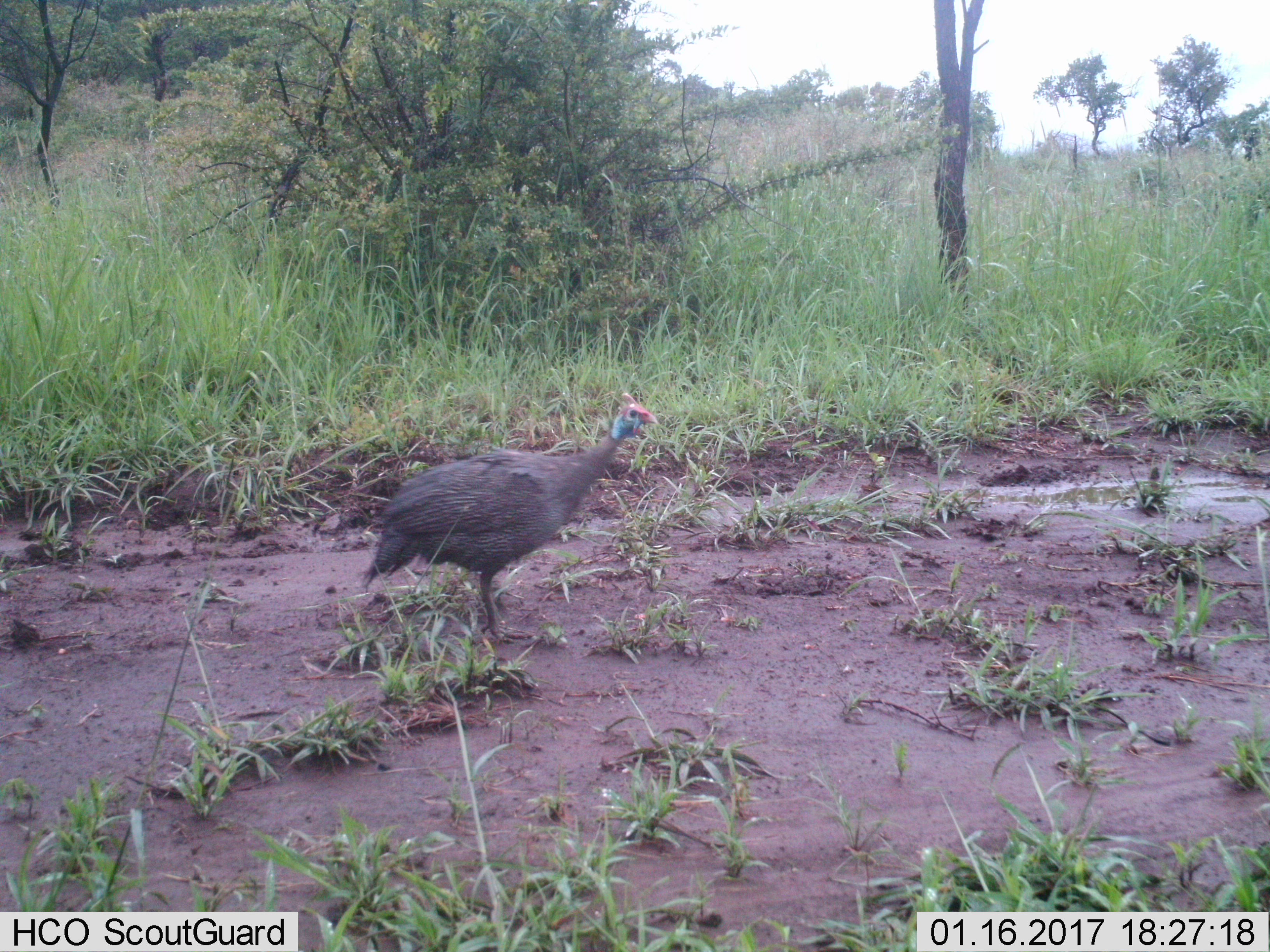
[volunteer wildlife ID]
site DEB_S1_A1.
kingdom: Animalia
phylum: Chordata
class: Aves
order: Galliformes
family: Numididae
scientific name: Numididae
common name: guineafowl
Guineafowl (Numididae), count 1. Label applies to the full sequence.